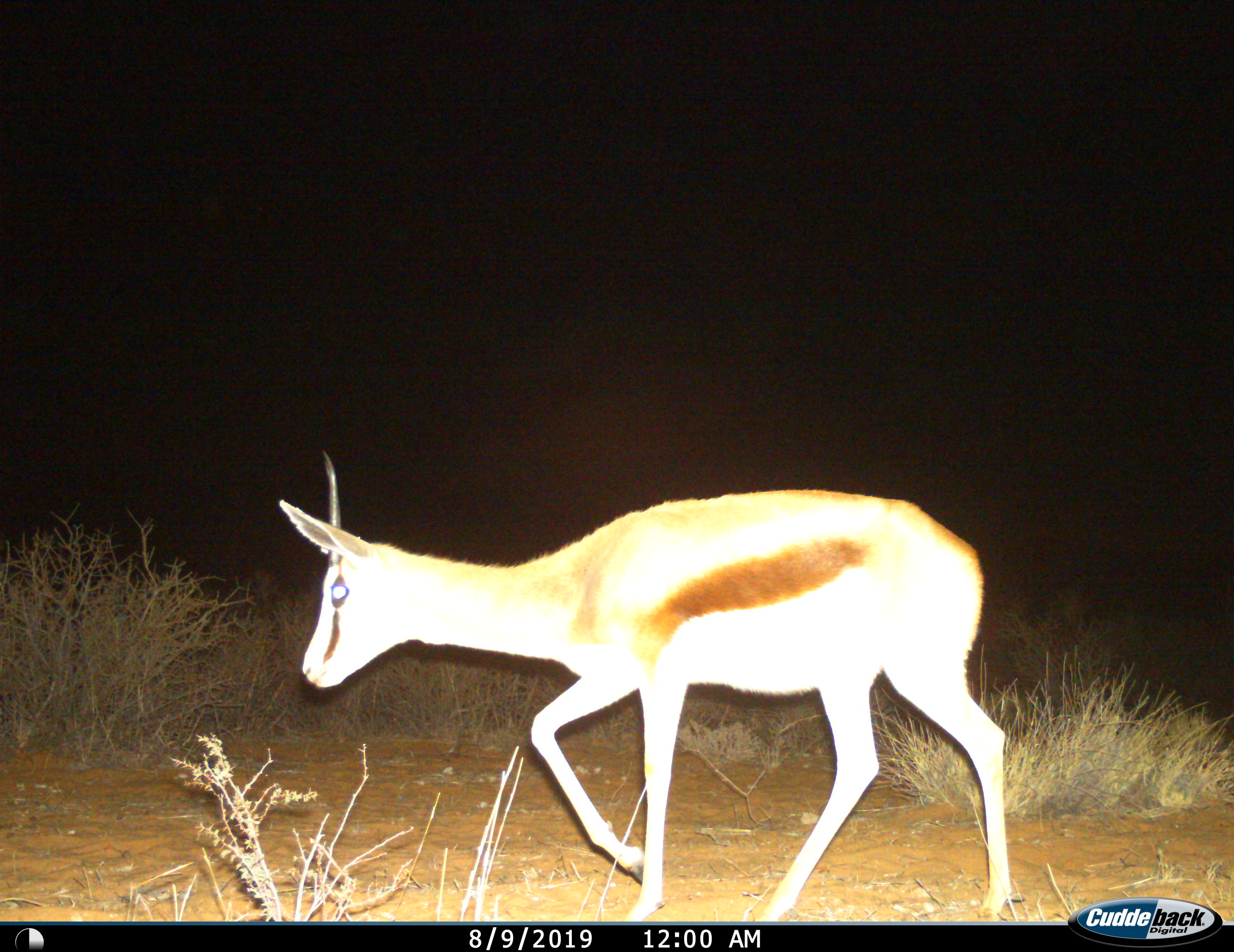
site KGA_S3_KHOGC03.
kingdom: Animalia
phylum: Chordata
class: Mammalia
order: Artiodactyla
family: Bovidae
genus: Antidorcas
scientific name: Antidorcas marsupialis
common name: springbok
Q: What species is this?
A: Springbok (Antidorcas marsupialis).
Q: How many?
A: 1.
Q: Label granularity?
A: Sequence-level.